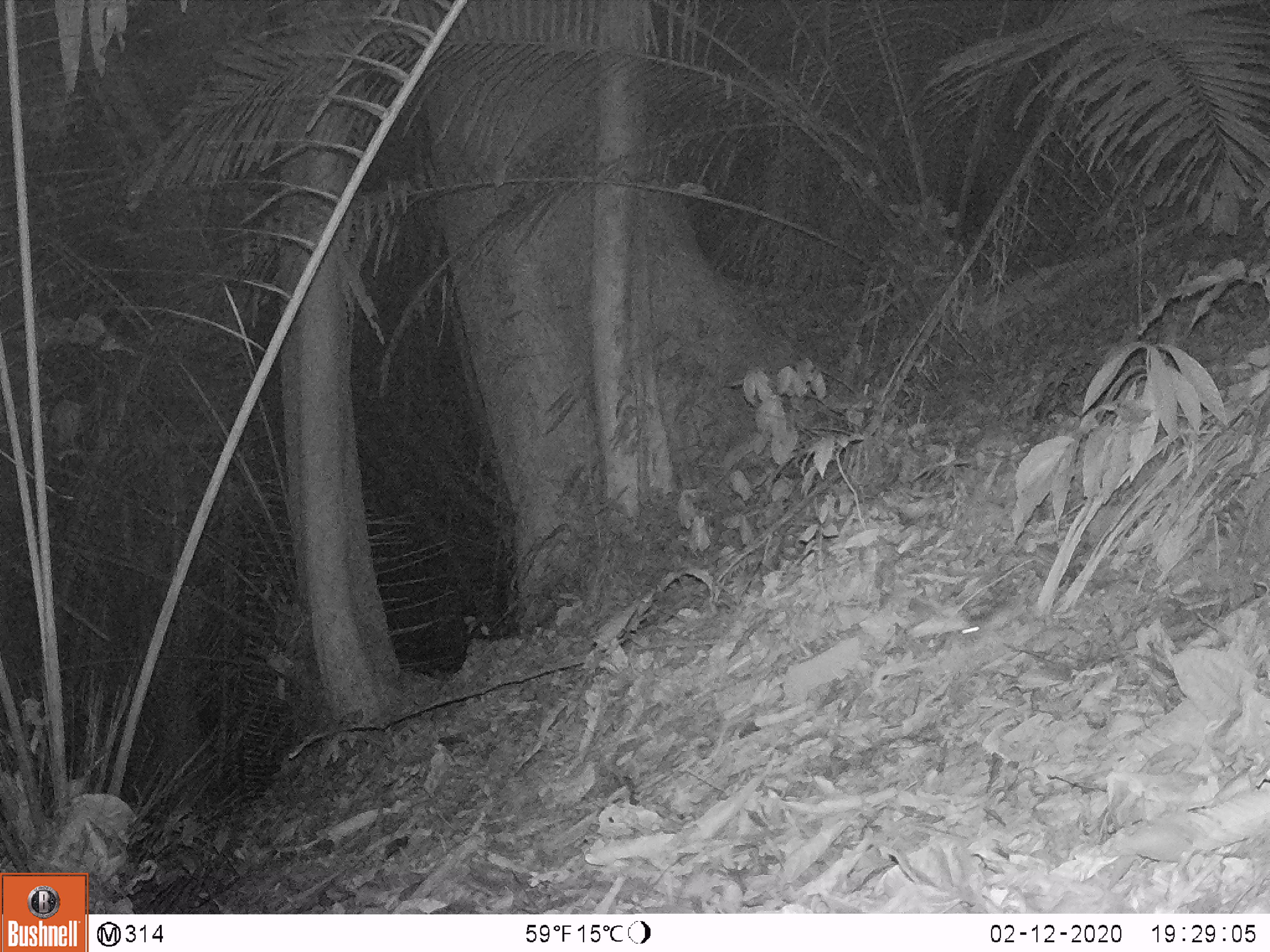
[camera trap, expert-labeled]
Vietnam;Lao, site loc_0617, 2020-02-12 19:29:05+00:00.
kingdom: Animalia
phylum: Chordata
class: Mammalia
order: Rodentia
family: Muridae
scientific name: Muridae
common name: old-world mice and rats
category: unidentified murid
Unidentified murid (old-world mice and rats) (Muridae). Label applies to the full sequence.